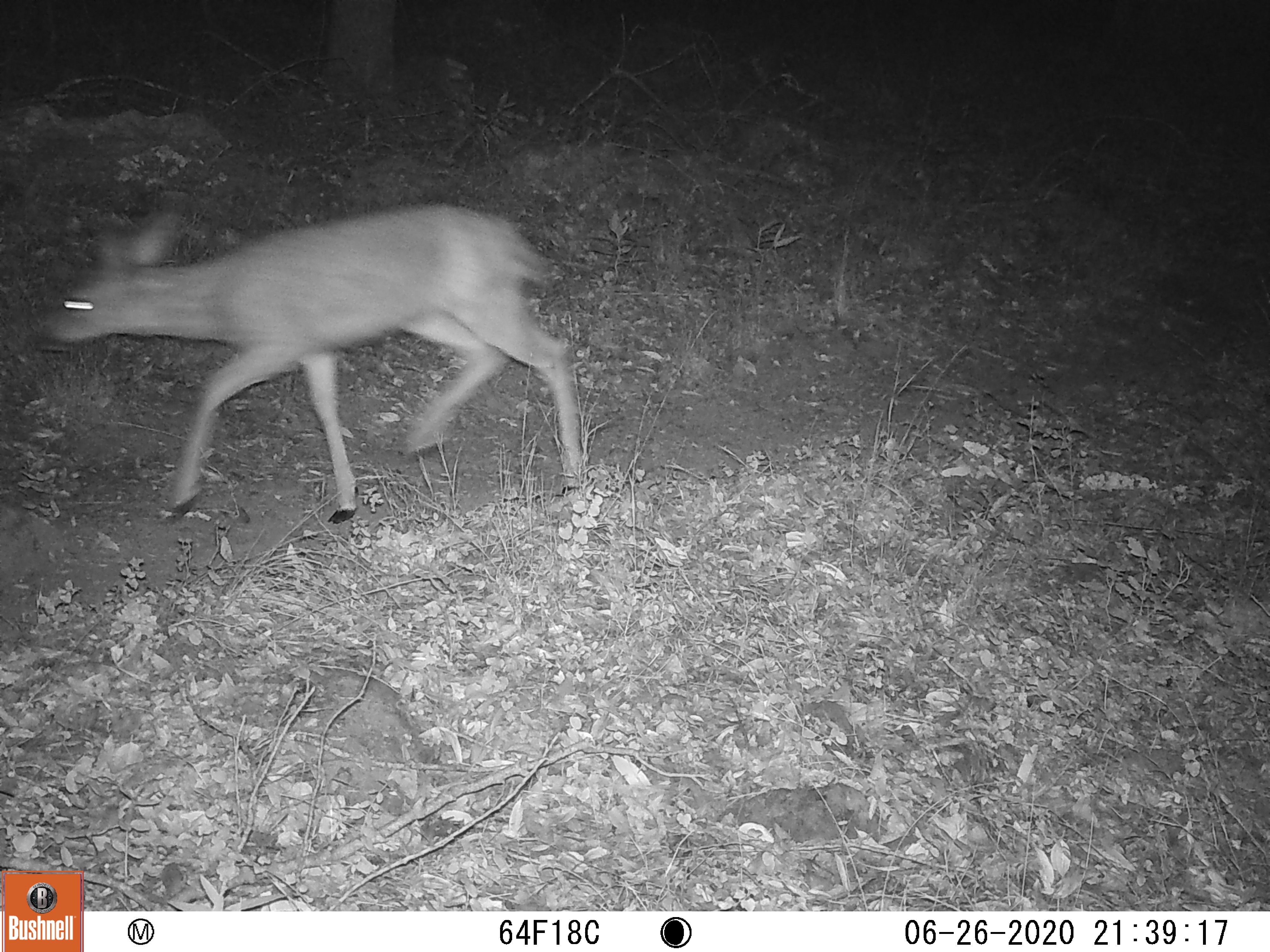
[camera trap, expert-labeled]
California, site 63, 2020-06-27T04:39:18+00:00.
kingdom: Animalia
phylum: Chordata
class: Mammalia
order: Artiodactyla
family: Cervidae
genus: Odocoileus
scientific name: Odocoileus hemionus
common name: mule deer